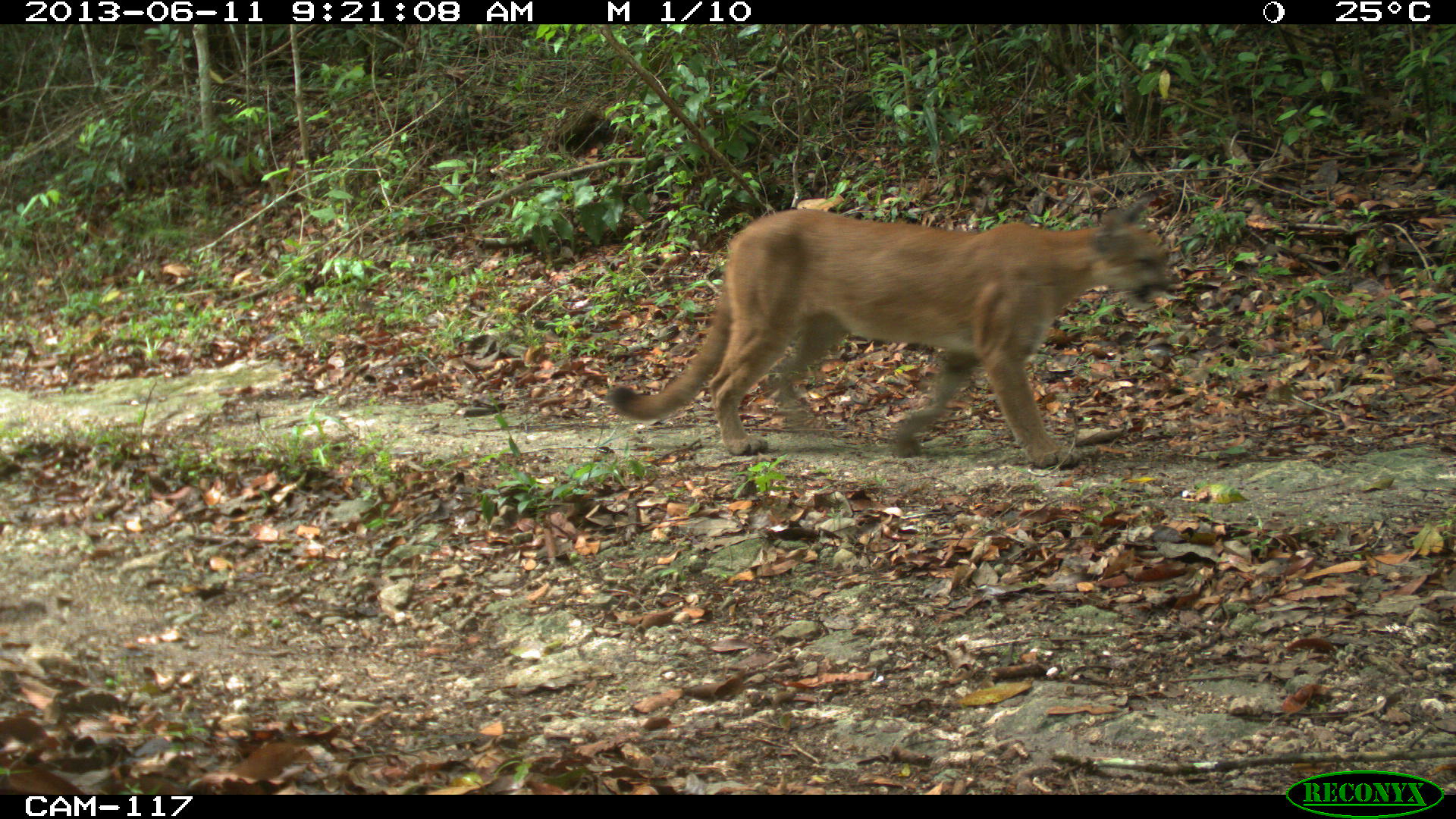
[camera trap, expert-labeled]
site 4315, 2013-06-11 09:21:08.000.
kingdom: Animalia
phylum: Chordata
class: Mammalia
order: Carnivora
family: Felidae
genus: Puma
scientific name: Puma concolor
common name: mountain lion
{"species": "Puma concolor (mountain lion)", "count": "1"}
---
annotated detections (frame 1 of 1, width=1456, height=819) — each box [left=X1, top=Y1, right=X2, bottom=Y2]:
puma concolor: [left=604, top=187, right=1175, bottom=469]